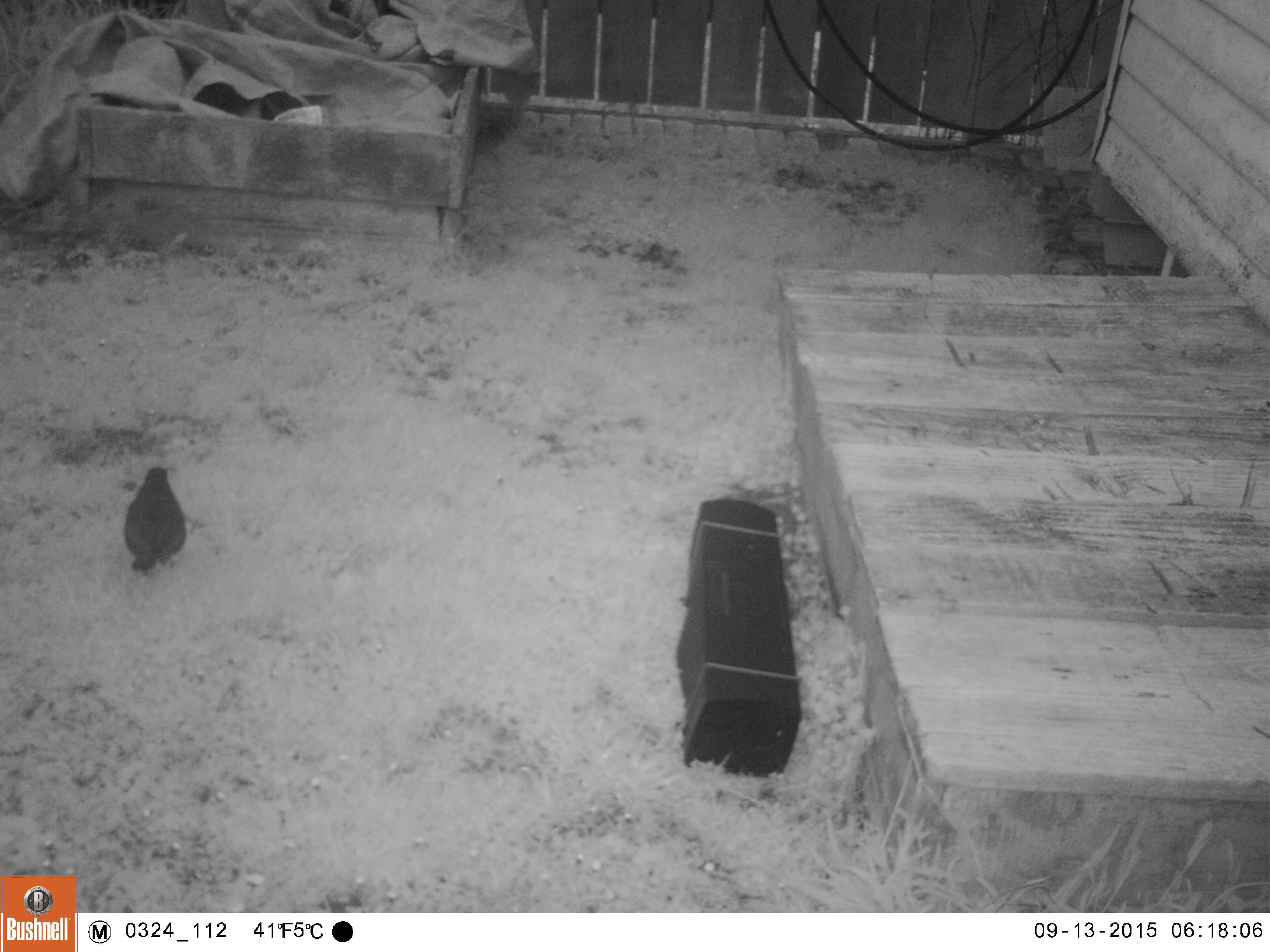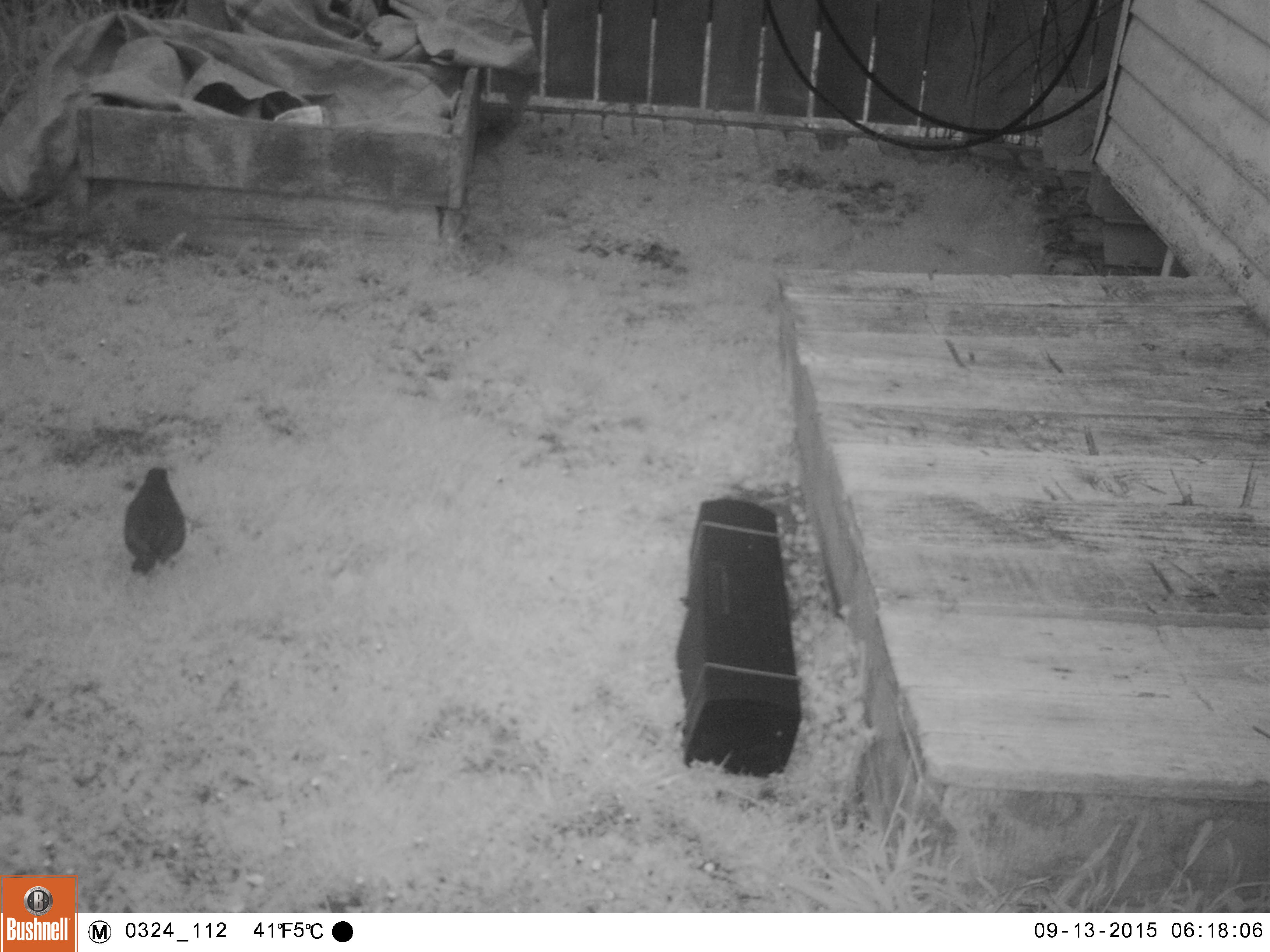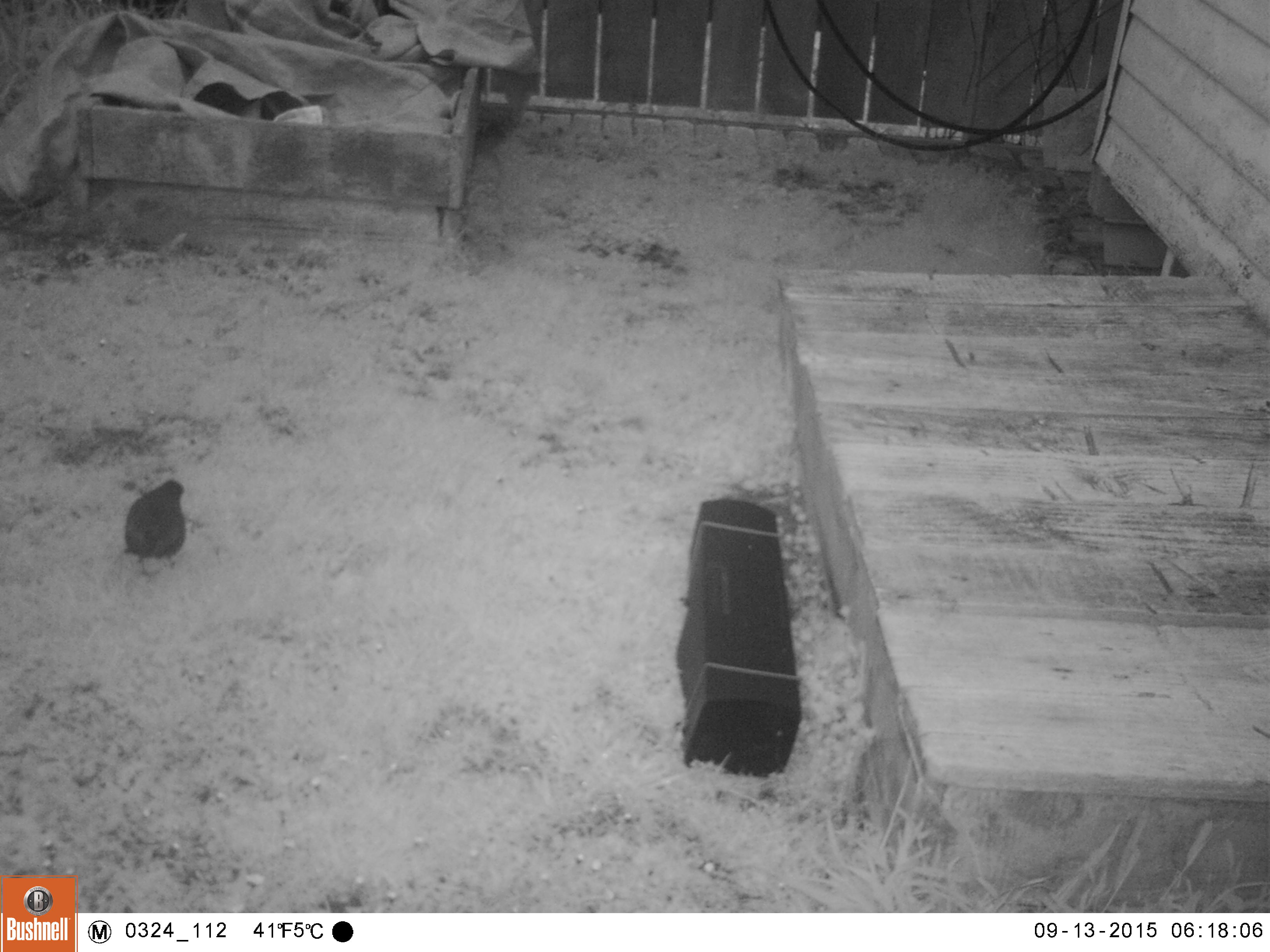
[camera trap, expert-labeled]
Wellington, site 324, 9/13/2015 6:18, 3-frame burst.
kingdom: Animalia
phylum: Chordata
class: Aves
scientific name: Aves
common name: bird